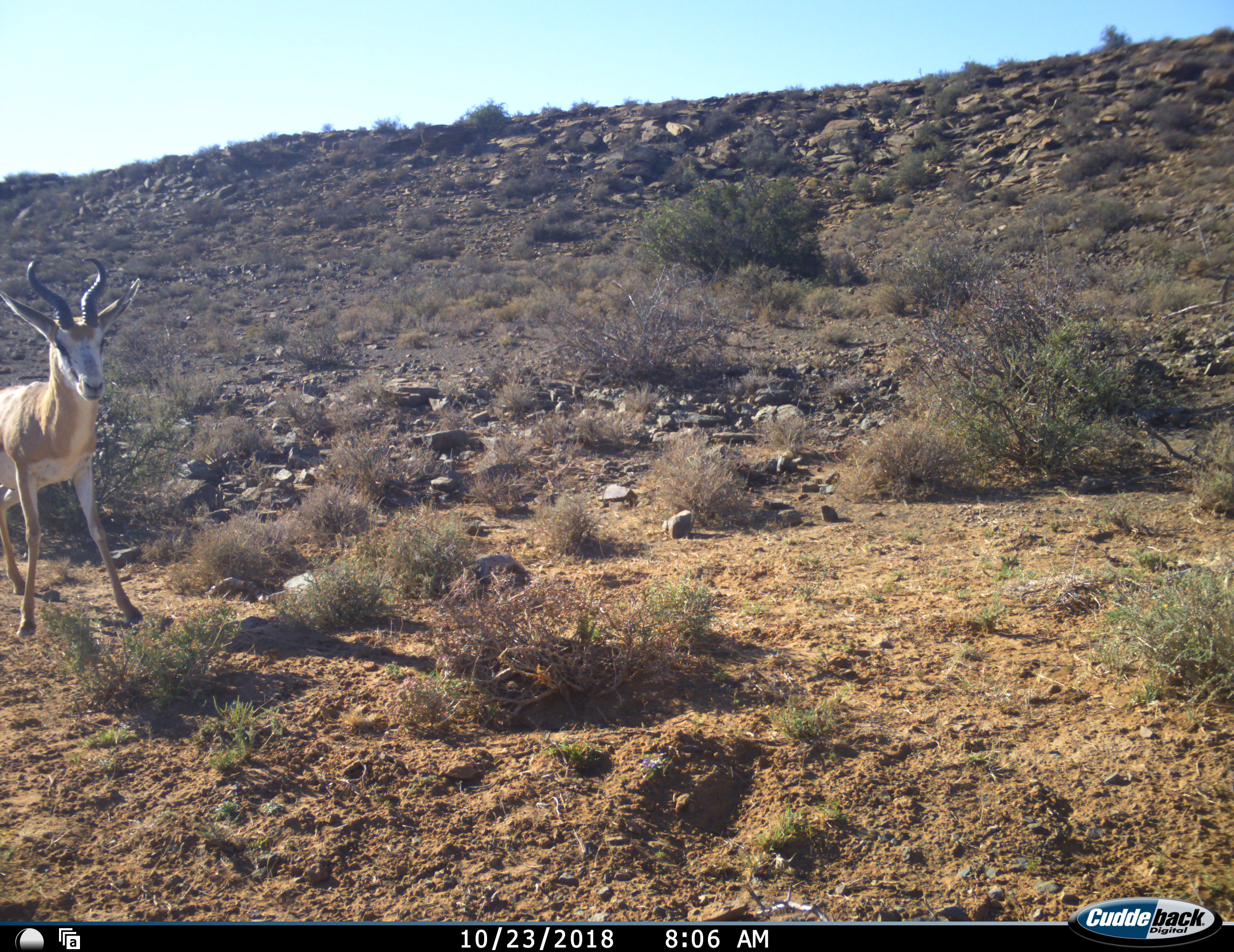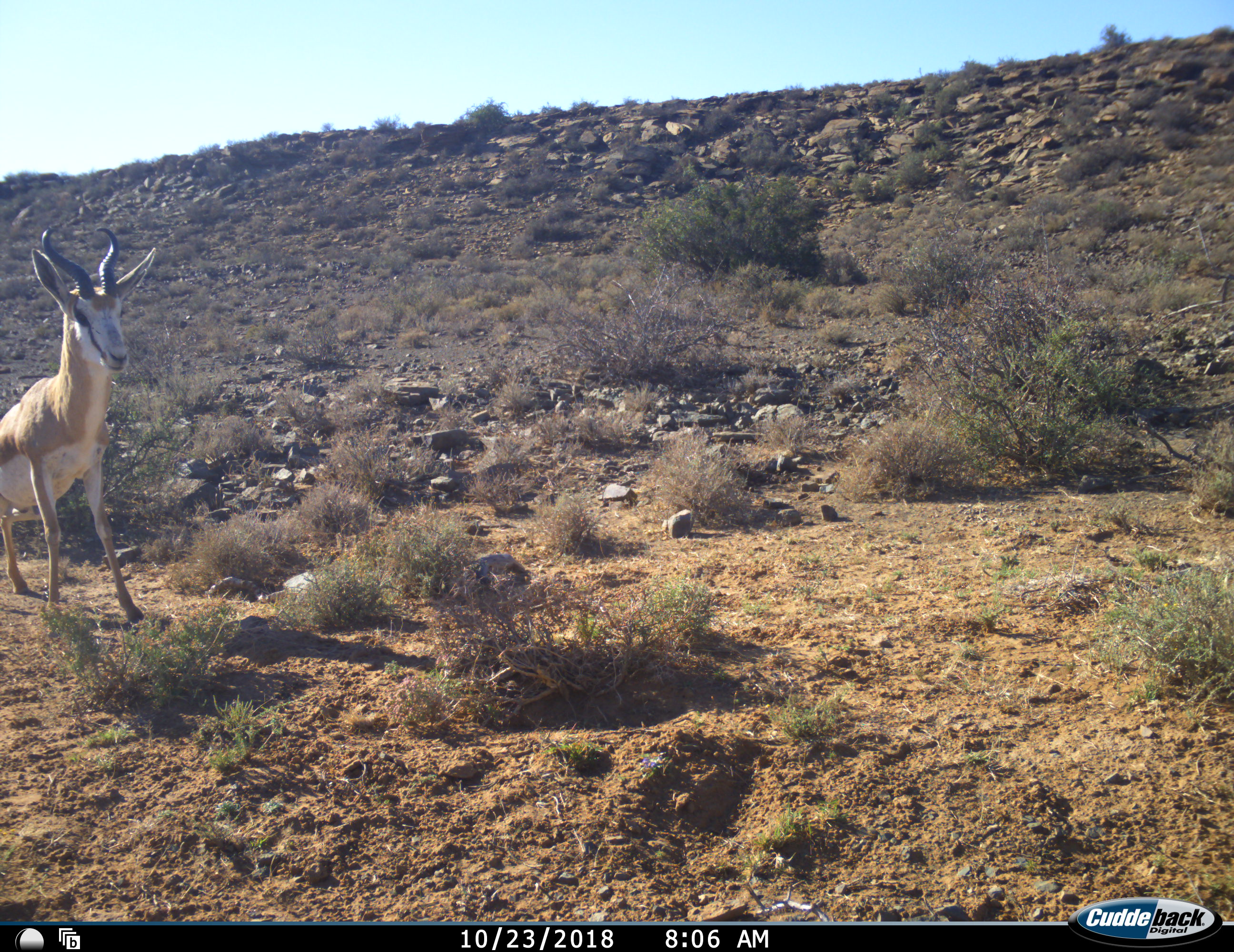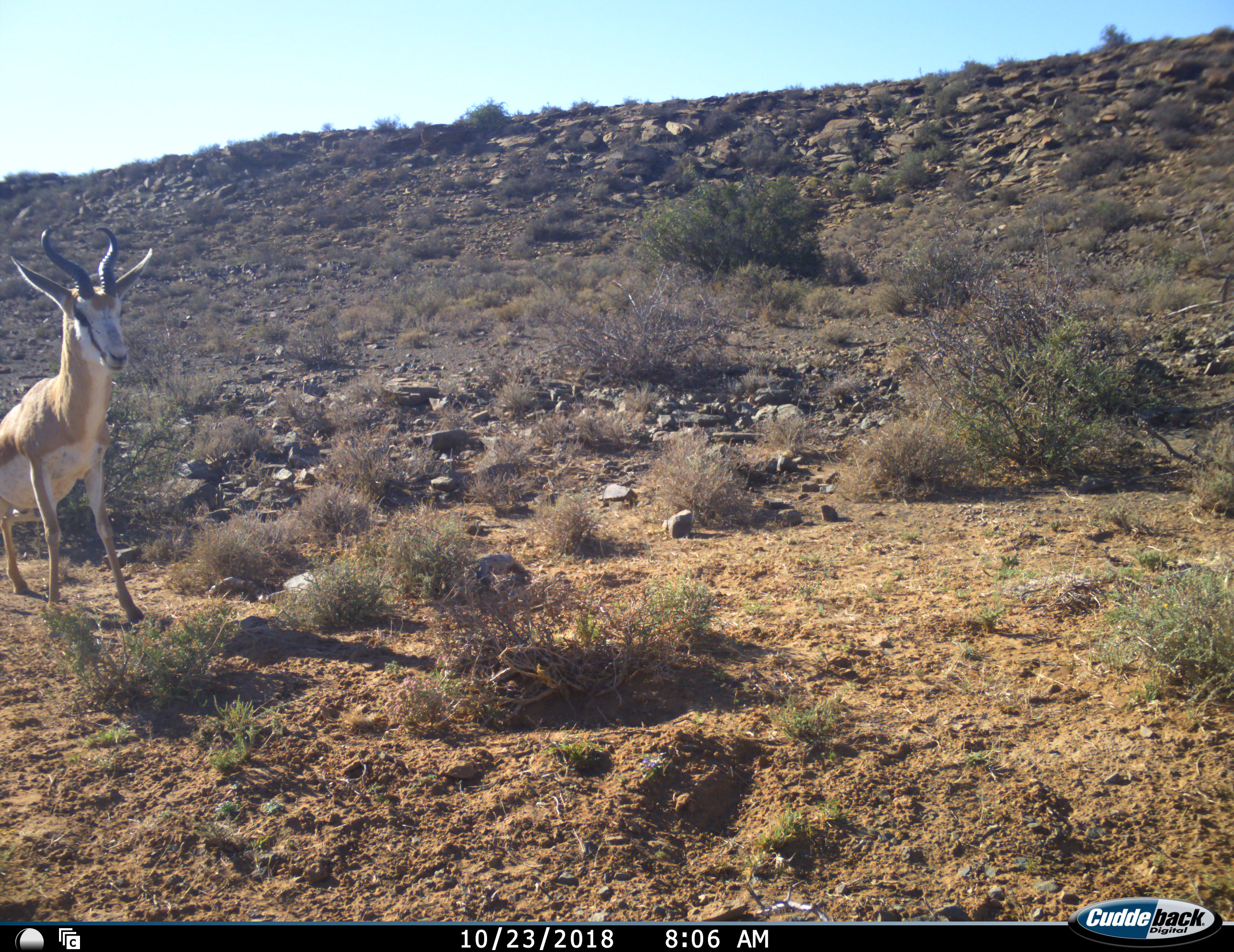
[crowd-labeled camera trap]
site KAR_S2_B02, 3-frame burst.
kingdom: Animalia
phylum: Chordata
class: Mammalia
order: Artiodactyla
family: Bovidae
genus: Antidorcas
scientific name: Antidorcas marsupialis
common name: springbok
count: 1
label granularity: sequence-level